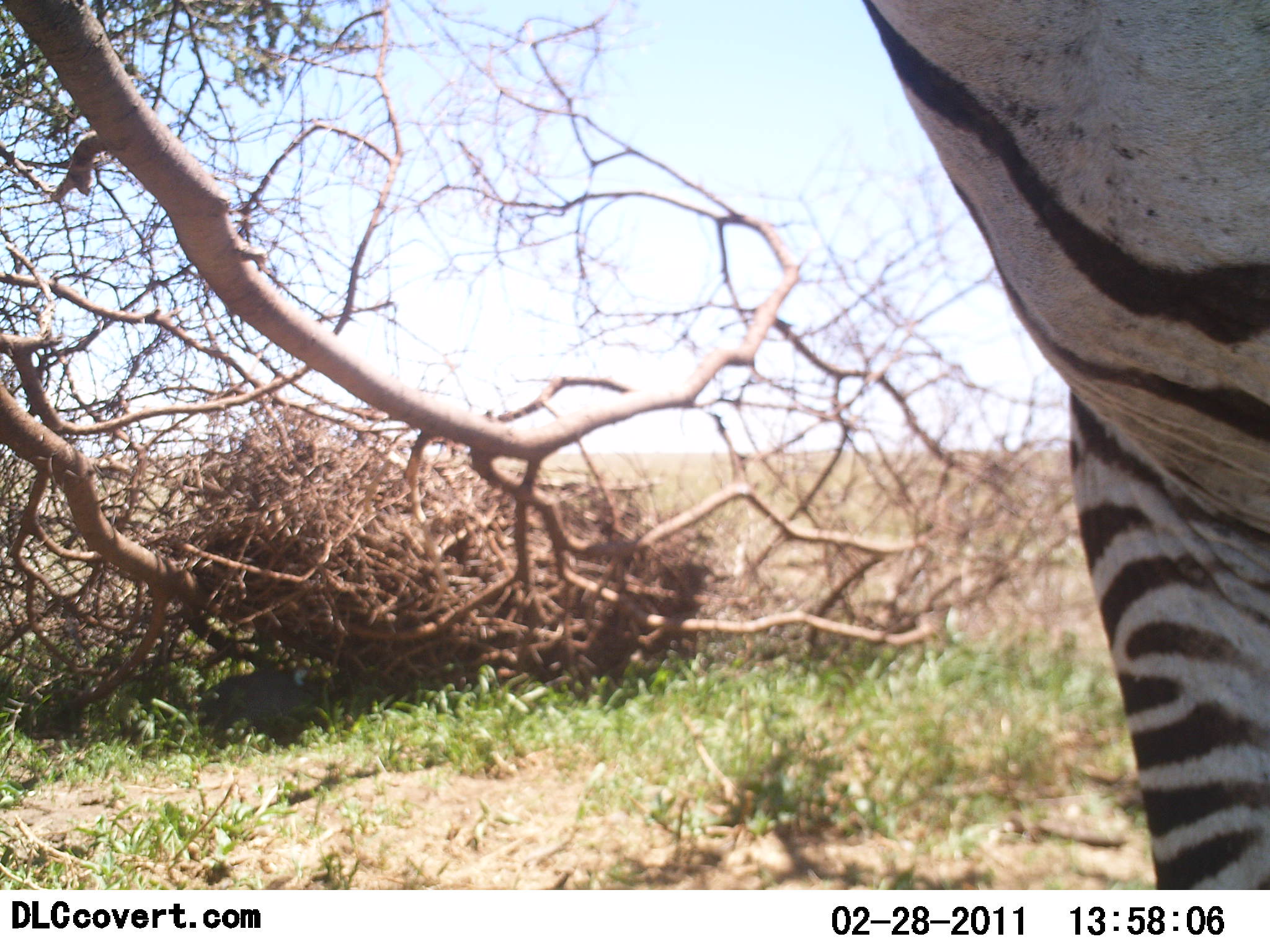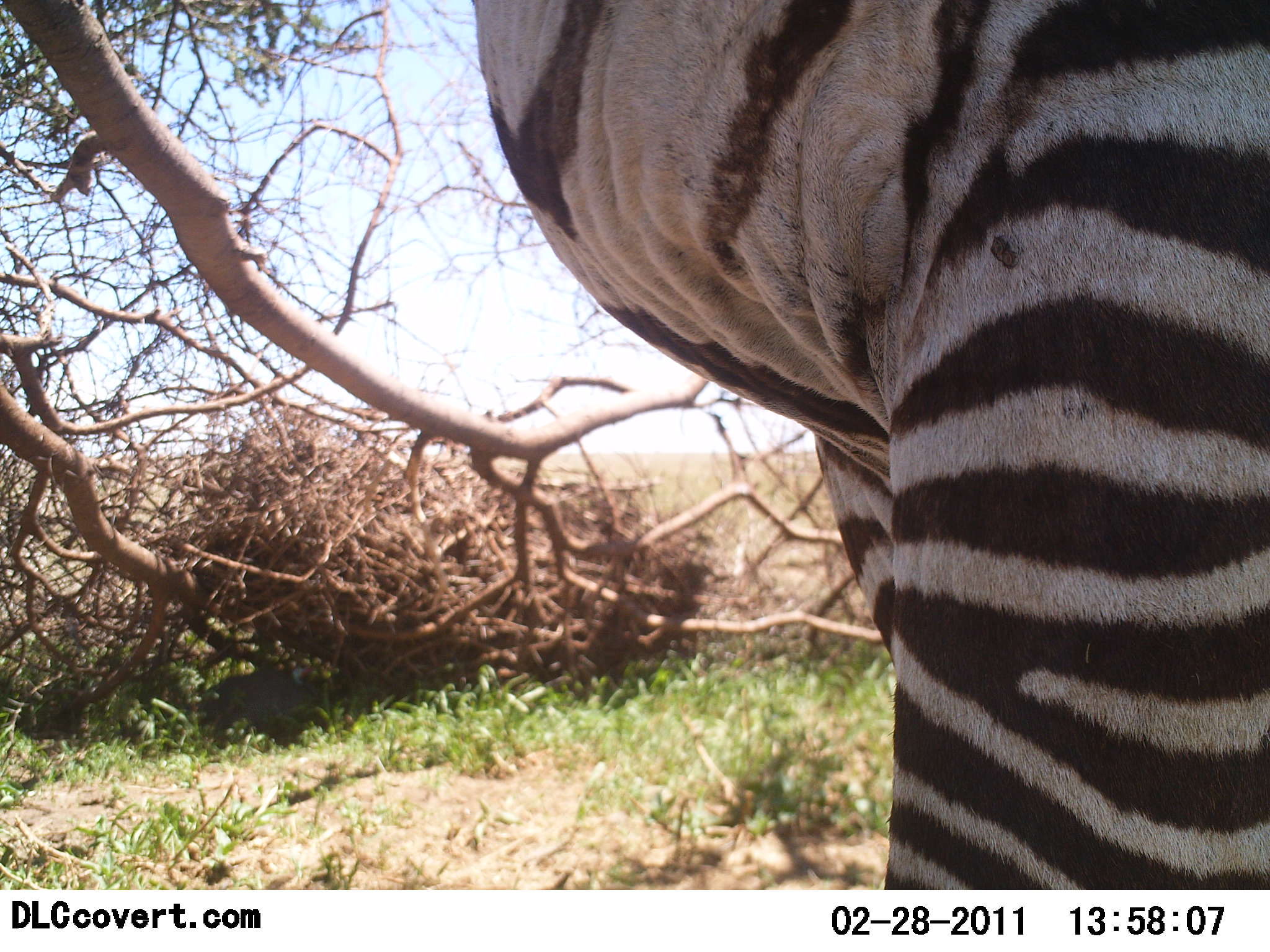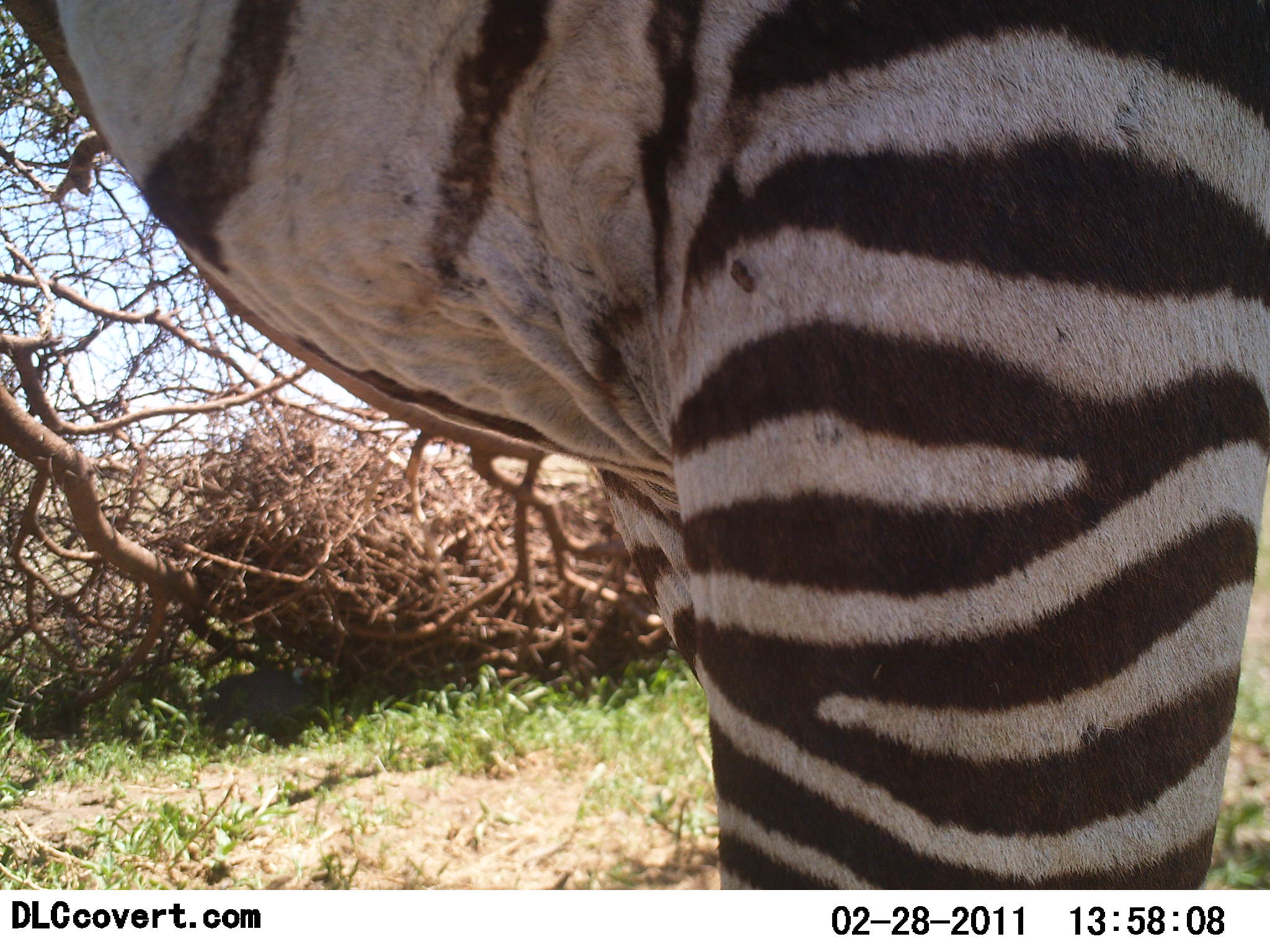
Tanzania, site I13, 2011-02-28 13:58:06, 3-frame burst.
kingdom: Animalia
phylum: Chordata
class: Mammalia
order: Perissodactyla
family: Equidae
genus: Equus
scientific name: Equus quagga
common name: plains zebra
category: zebra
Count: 1.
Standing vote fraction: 42%.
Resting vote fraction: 0%.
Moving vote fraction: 75%.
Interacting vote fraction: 0%.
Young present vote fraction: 0%.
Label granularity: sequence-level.